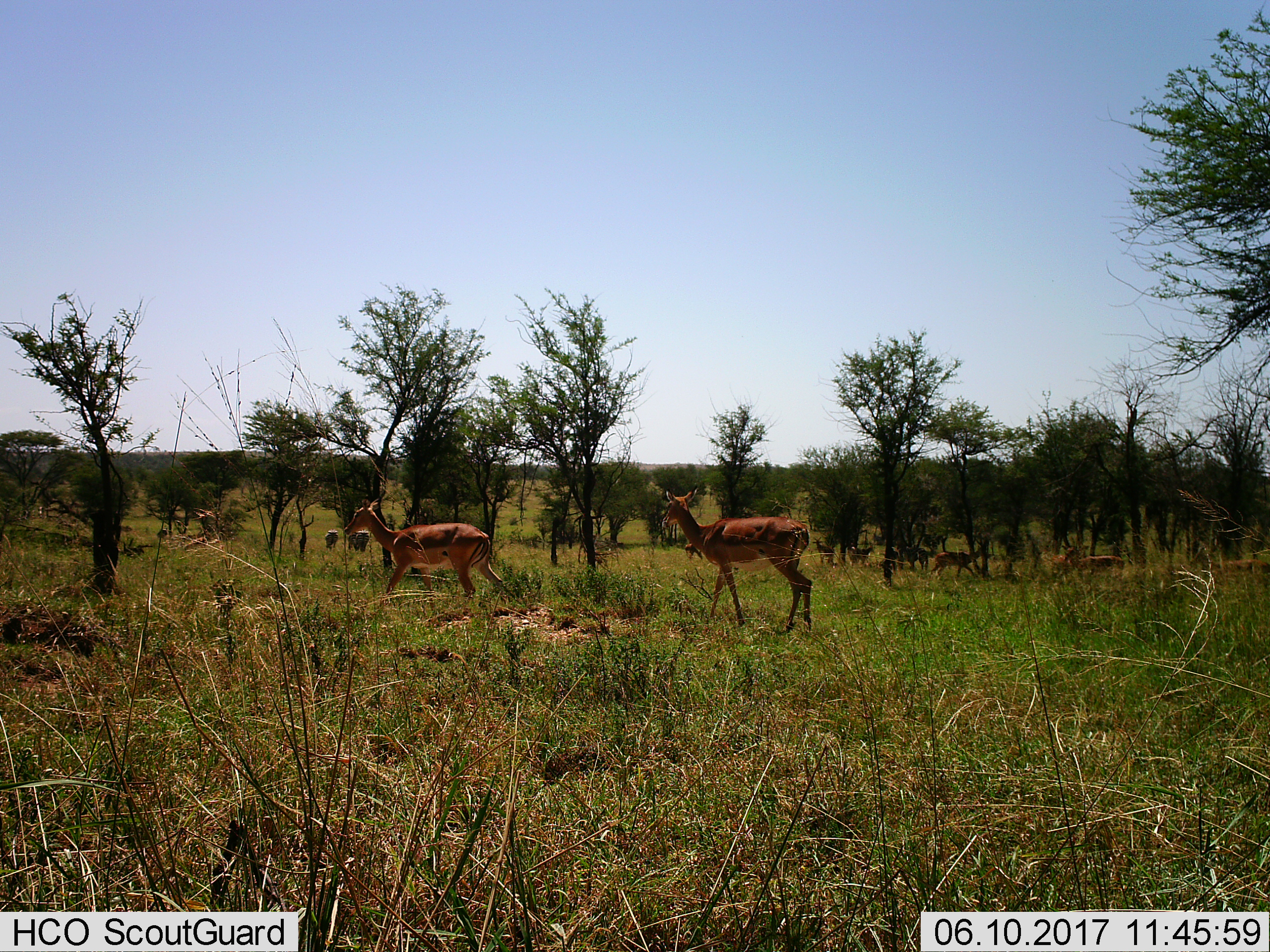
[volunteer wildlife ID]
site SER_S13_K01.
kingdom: Animalia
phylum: Chordata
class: Mammalia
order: Artiodactyla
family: Bovidae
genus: Aepyceros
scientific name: Aepyceros melampus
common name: impala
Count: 7.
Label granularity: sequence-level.